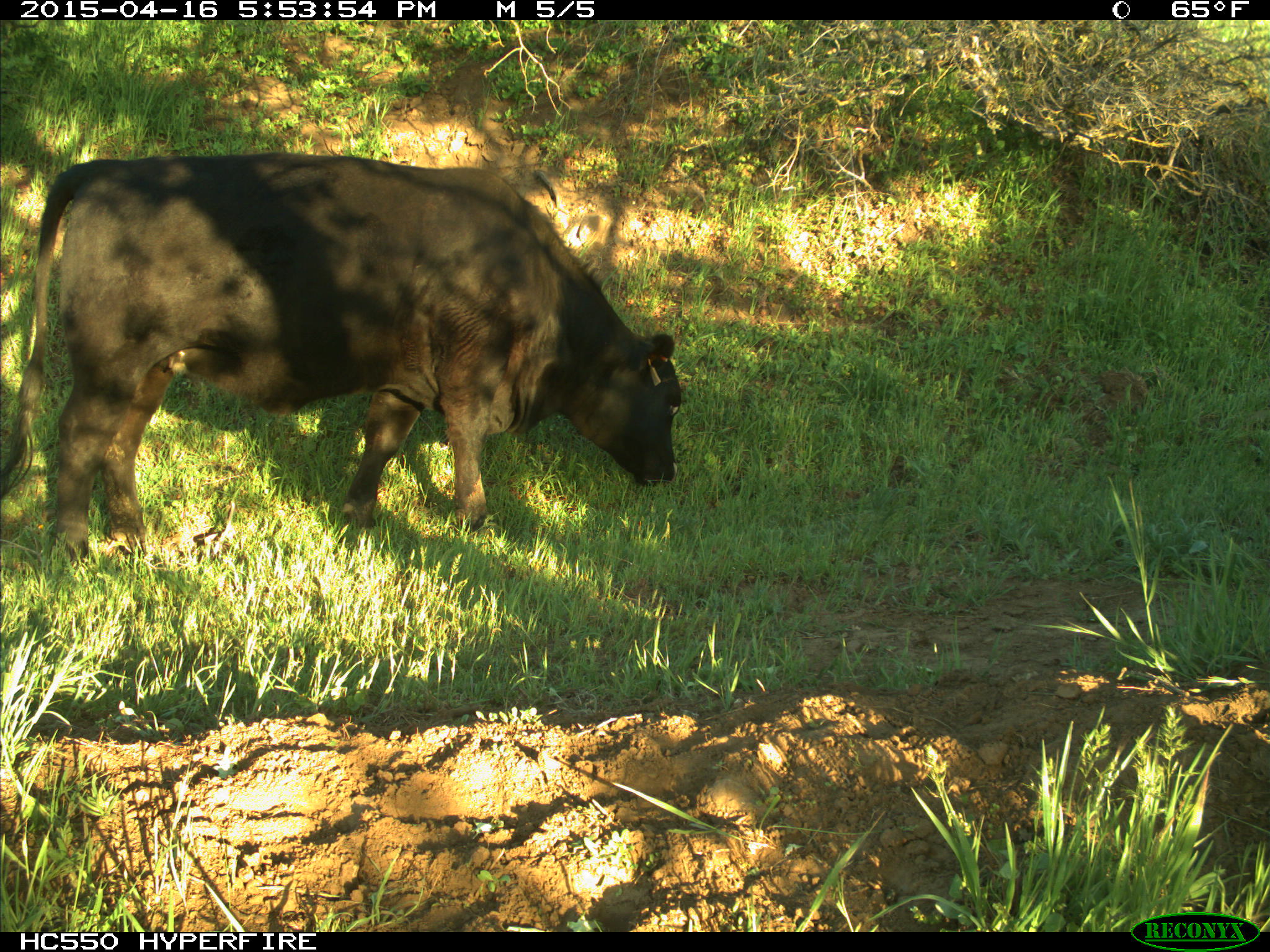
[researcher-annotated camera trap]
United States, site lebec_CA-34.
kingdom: Animalia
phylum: Chordata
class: Mammalia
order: Artiodactyla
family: Bovidae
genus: Bos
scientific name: Bos taurus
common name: domestic cow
Bos taurus (domestic cow).